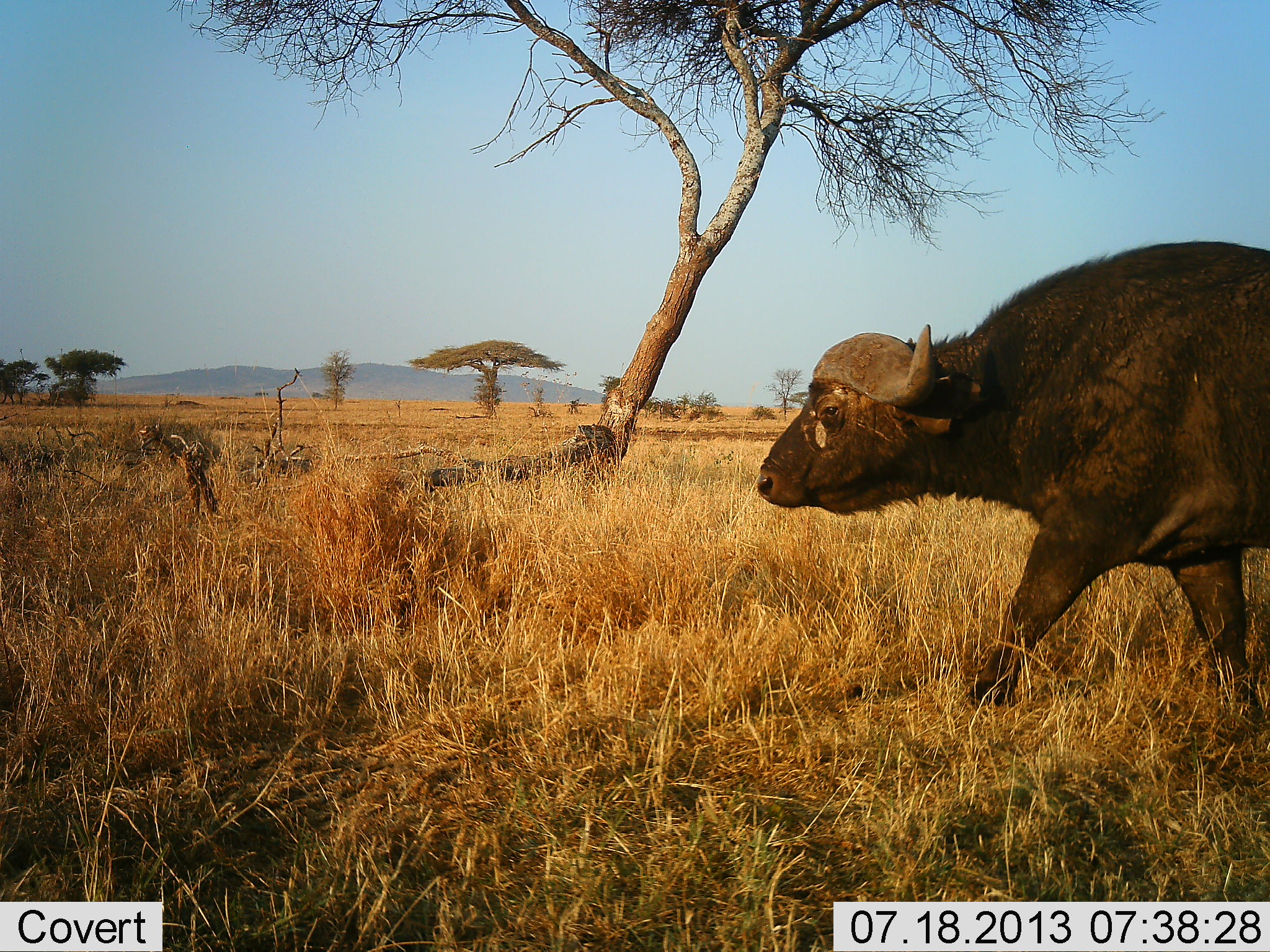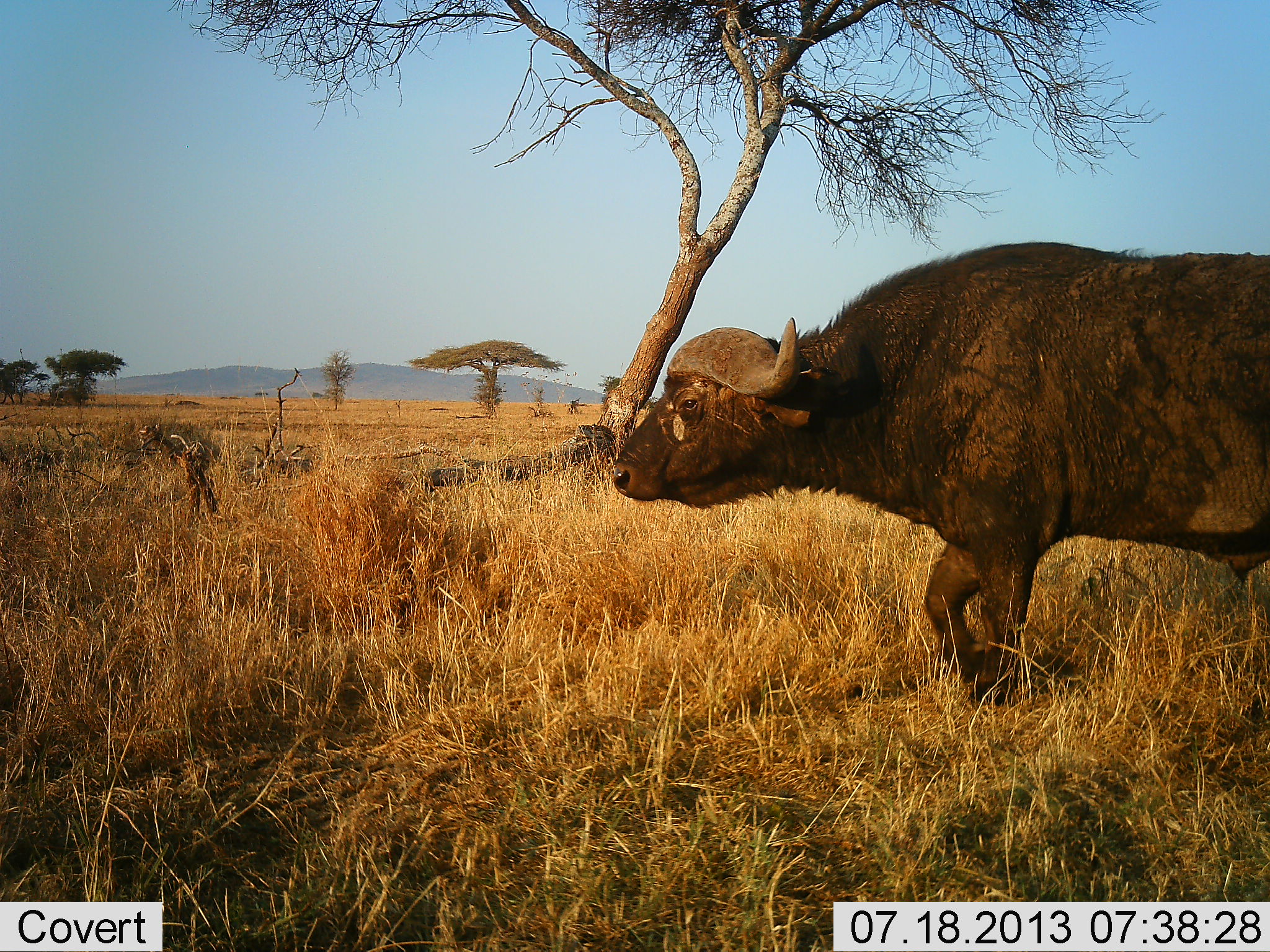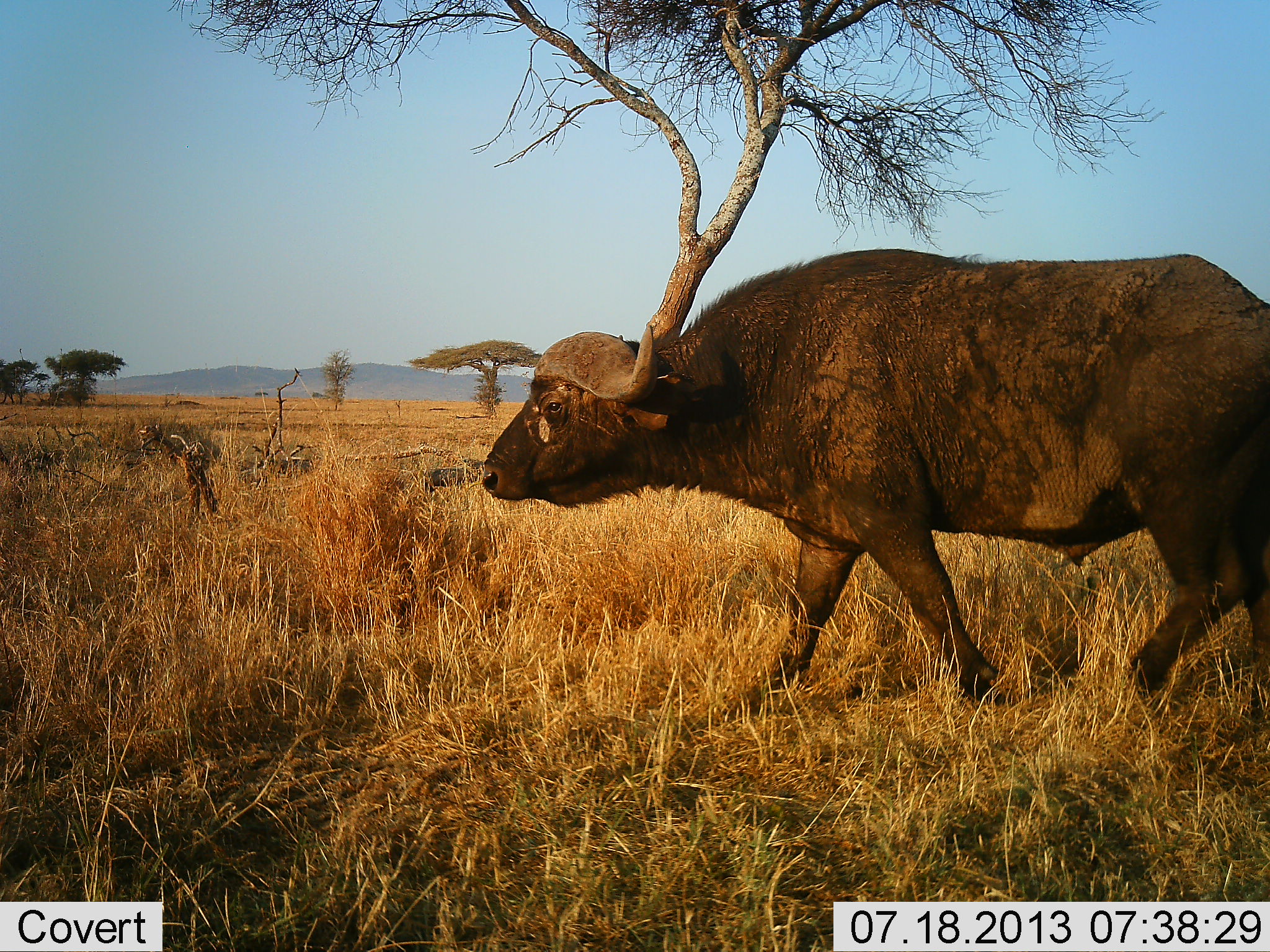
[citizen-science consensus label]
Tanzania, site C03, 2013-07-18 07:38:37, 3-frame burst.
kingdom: Animalia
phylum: Chordata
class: Mammalia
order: Artiodactyla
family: Bovidae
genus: Syncerus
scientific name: Syncerus caffer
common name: cape buffalo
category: buffalo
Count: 1.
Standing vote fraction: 0%.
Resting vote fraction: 0%.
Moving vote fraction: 100%.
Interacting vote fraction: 0%.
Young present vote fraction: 0%.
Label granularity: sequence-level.